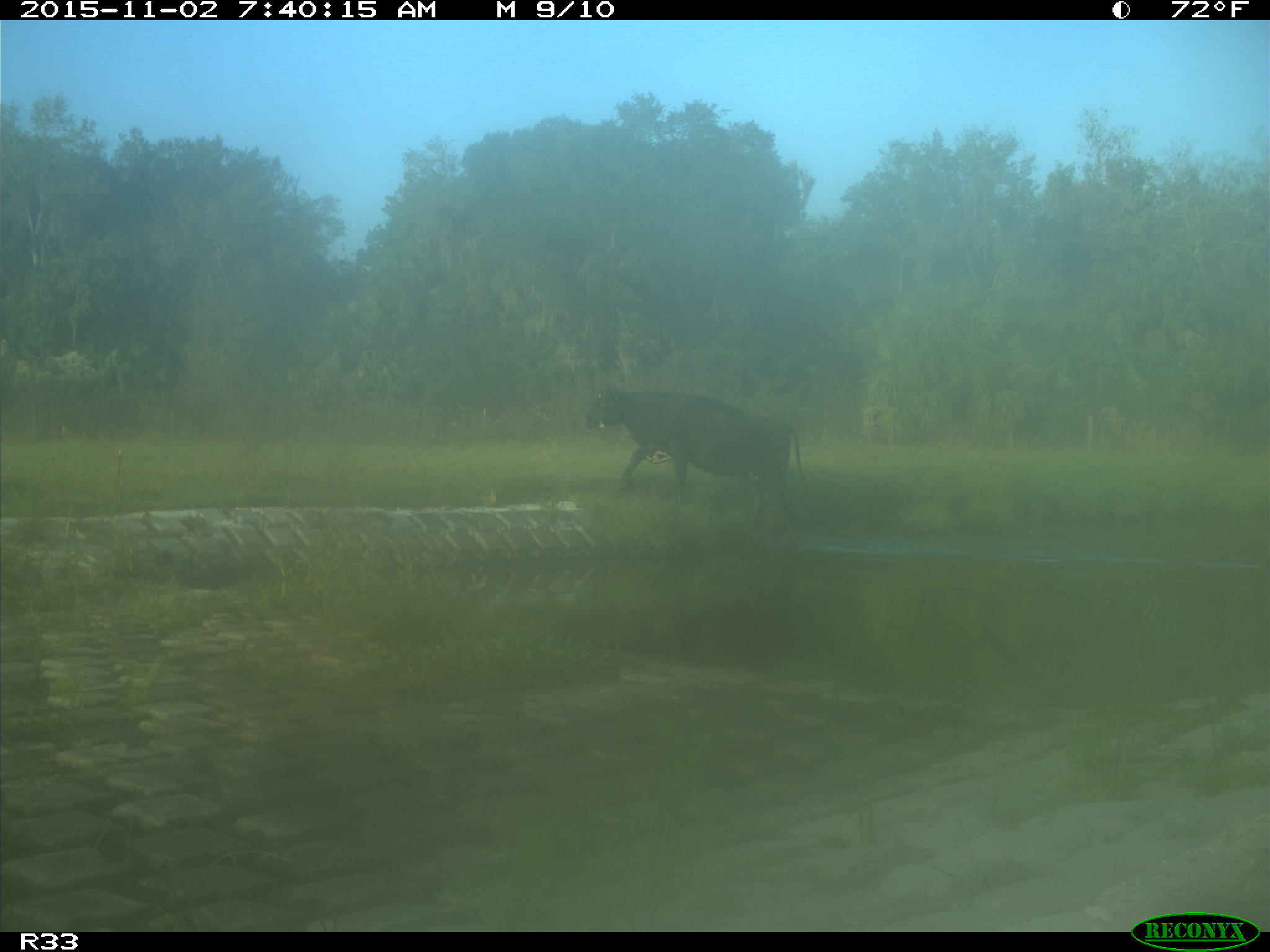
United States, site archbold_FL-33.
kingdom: Animalia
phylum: Chordata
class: Mammalia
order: Artiodactyla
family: Bovidae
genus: Bos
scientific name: Bos taurus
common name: domestic cow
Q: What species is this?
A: Bos taurus (domestic cow).